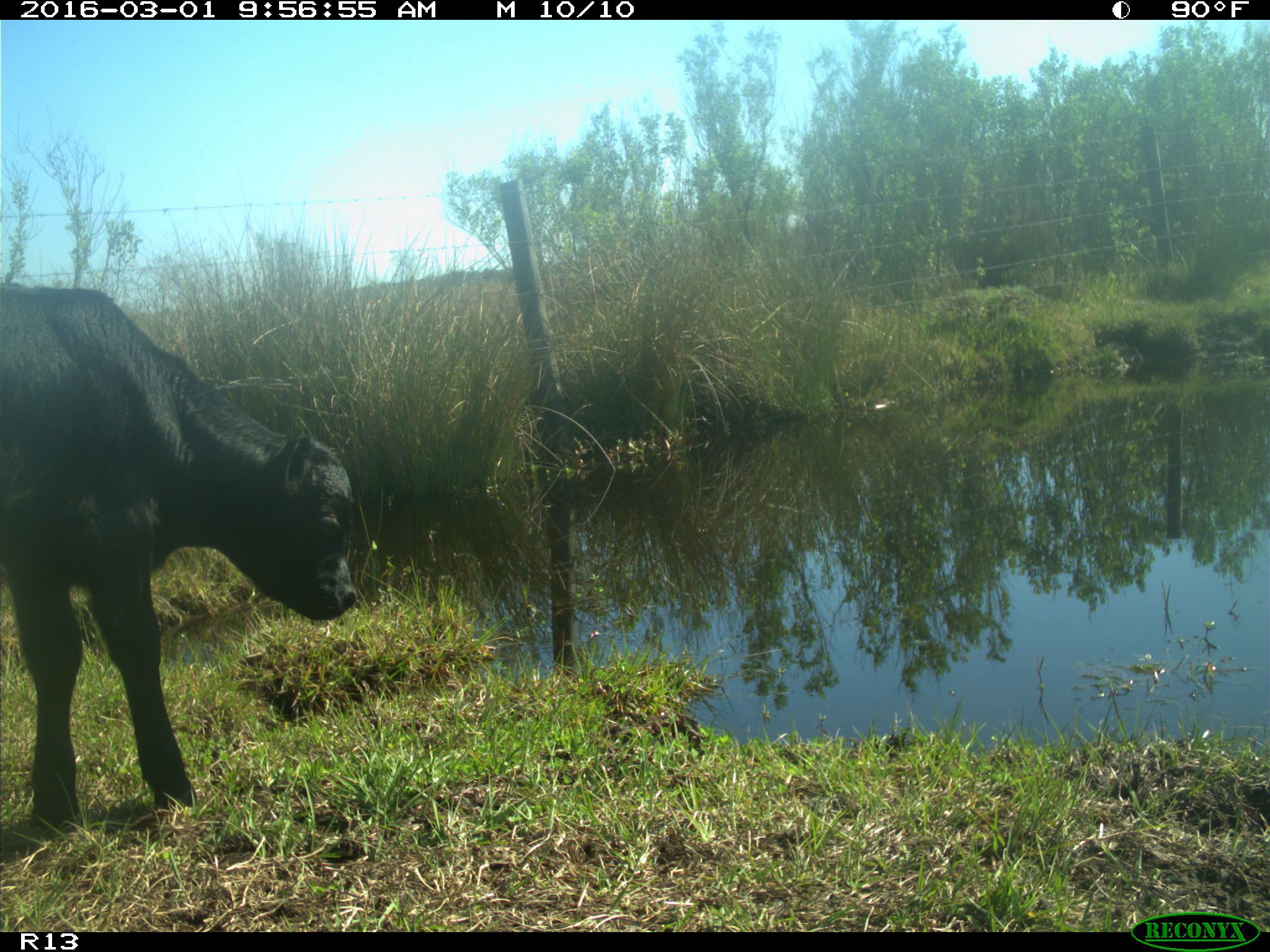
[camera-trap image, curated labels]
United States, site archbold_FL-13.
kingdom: Animalia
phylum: Chordata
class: Mammalia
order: Artiodactyla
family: Bovidae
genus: Bos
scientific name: Bos taurus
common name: domestic cow